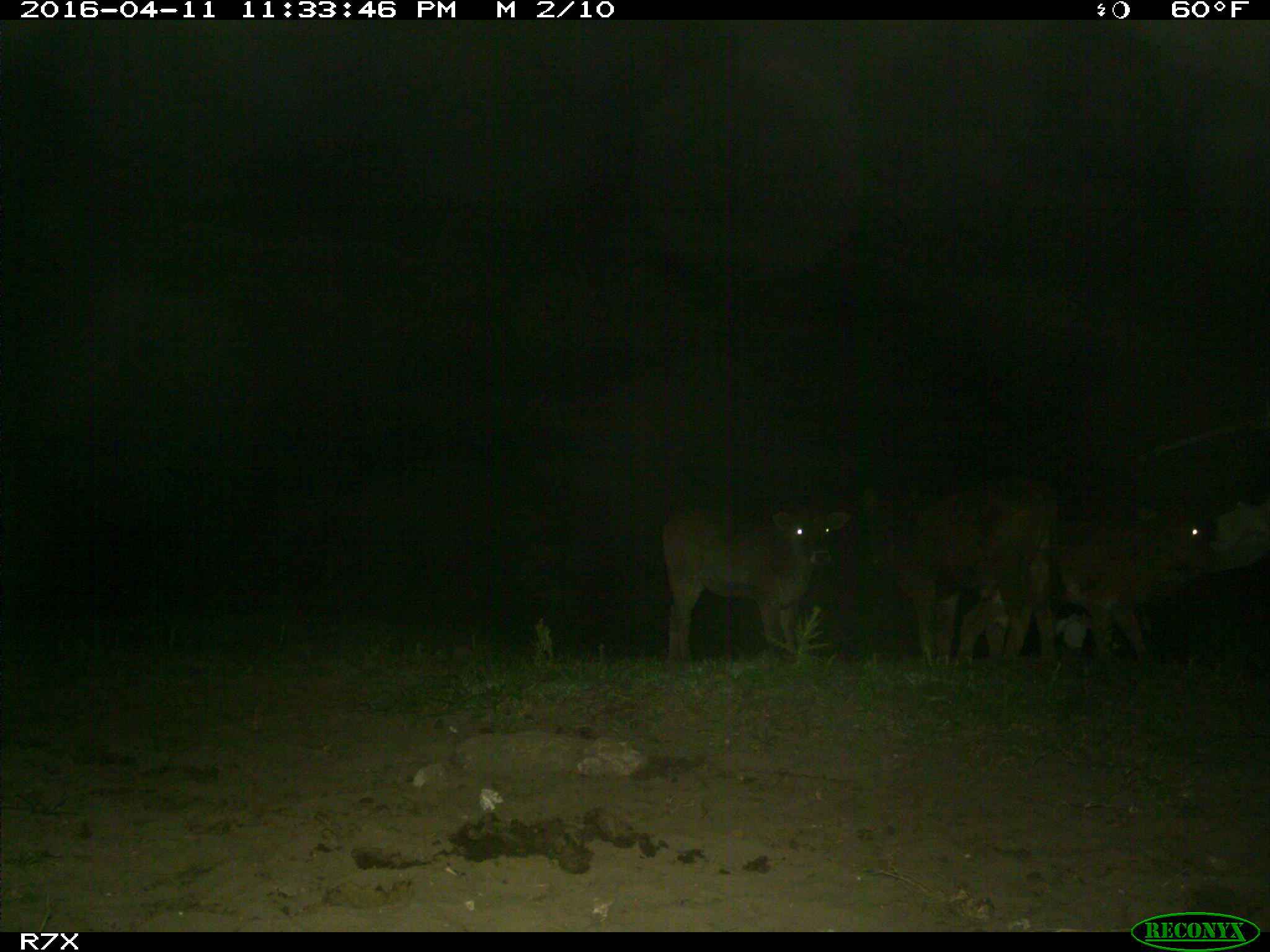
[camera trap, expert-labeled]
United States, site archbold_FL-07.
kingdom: Animalia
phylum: Chordata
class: Mammalia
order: Artiodactyla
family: Bovidae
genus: Bos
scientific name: Bos taurus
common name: domestic cow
Bos taurus (domestic cow).